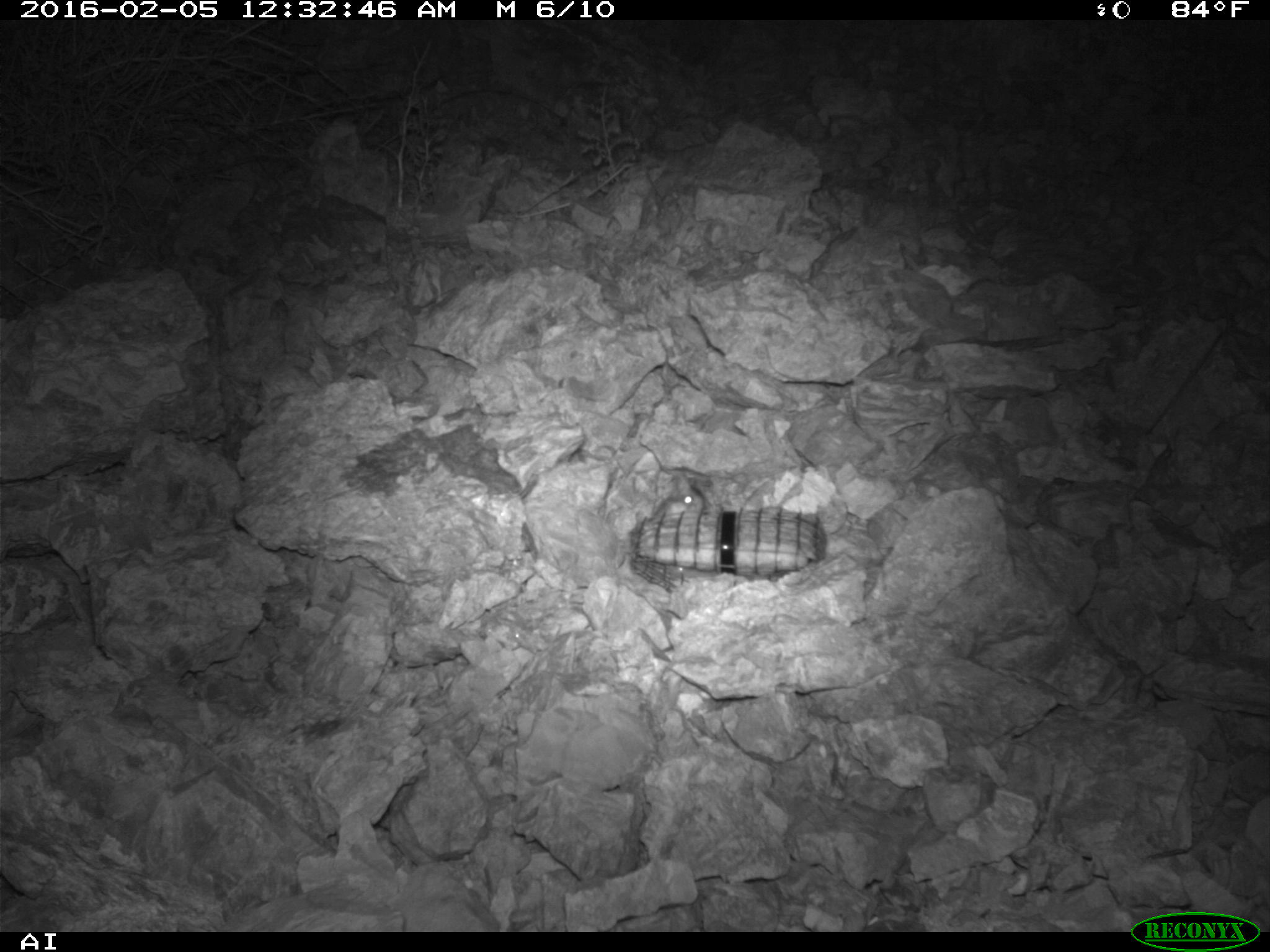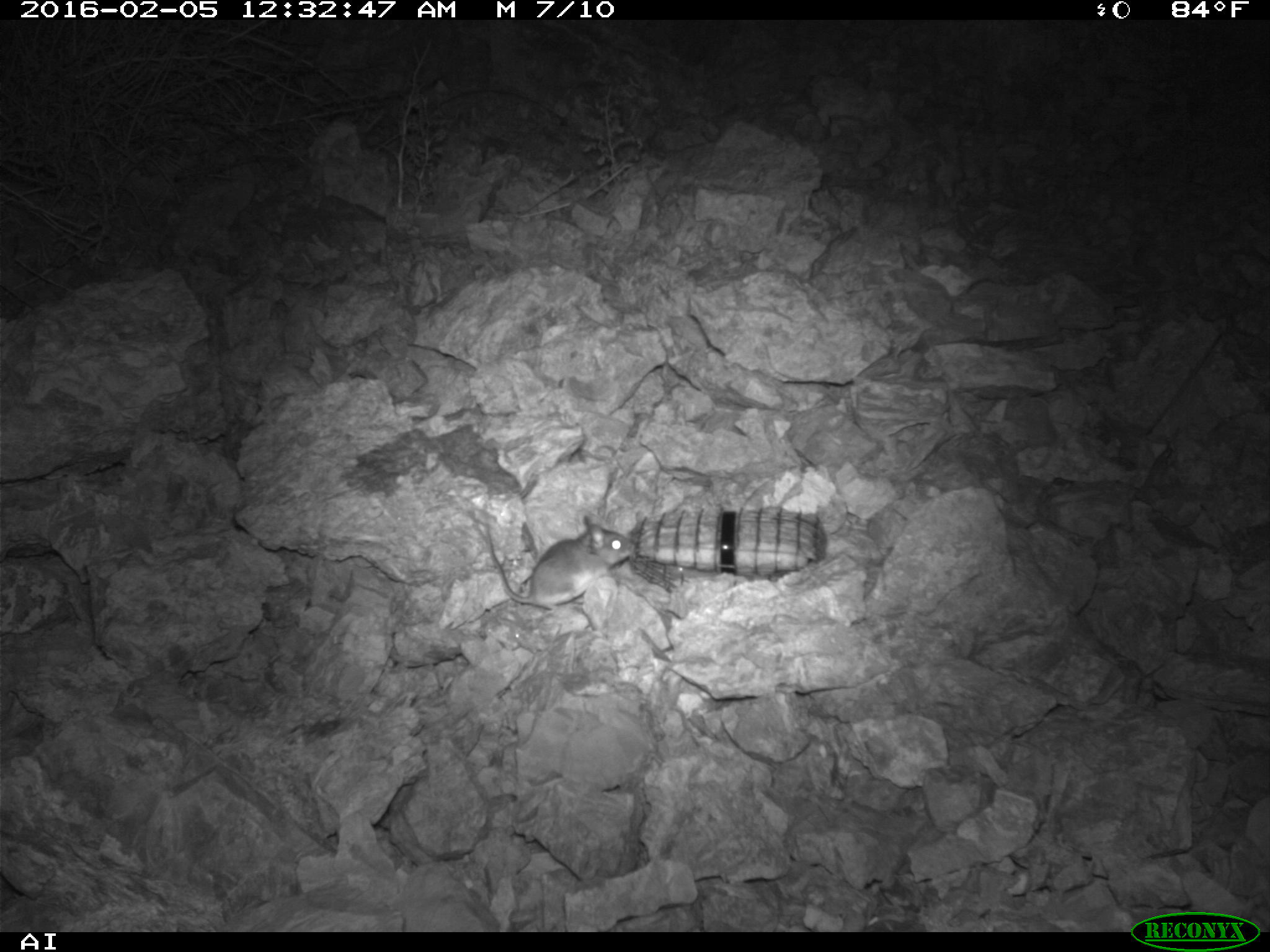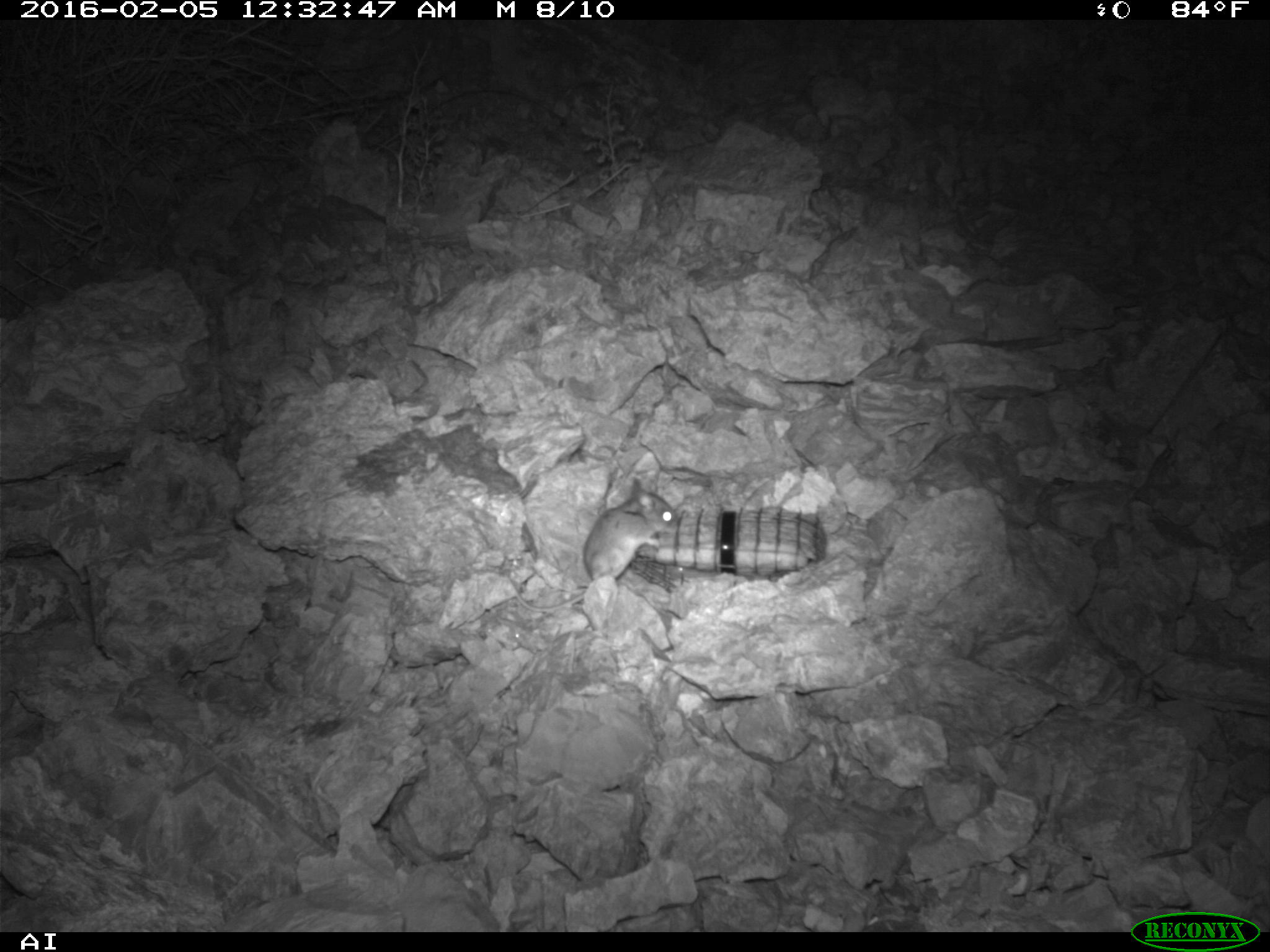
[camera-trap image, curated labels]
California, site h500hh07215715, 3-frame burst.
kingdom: Animalia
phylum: Chordata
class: Mammalia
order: Rodentia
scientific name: Rodentia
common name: rodent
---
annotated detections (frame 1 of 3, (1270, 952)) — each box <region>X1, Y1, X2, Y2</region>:
rodent: <region>651, 475, 708, 518</region>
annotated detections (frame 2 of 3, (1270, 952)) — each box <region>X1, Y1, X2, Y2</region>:
rodent: <region>484, 515, 636, 611</region>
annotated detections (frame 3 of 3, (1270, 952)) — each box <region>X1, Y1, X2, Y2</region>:
rodent: <region>506, 478, 677, 611</region>